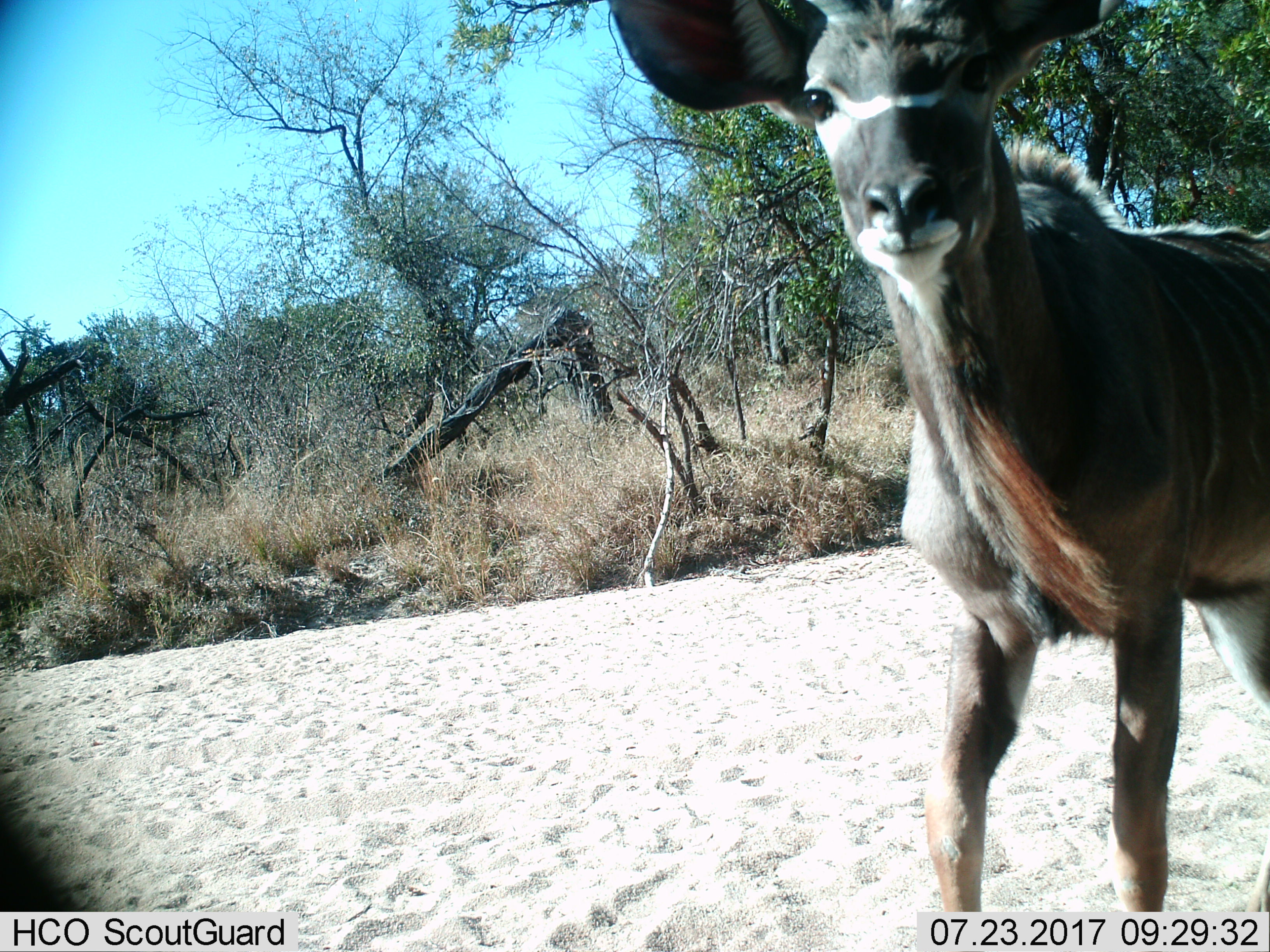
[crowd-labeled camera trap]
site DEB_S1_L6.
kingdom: Animalia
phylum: Chordata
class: Mammalia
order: Artiodactyla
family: Bovidae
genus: Tragelaphus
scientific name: Tragelaphus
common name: kudu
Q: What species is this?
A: Kudu (Tragelaphus).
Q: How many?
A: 1.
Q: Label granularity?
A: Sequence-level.